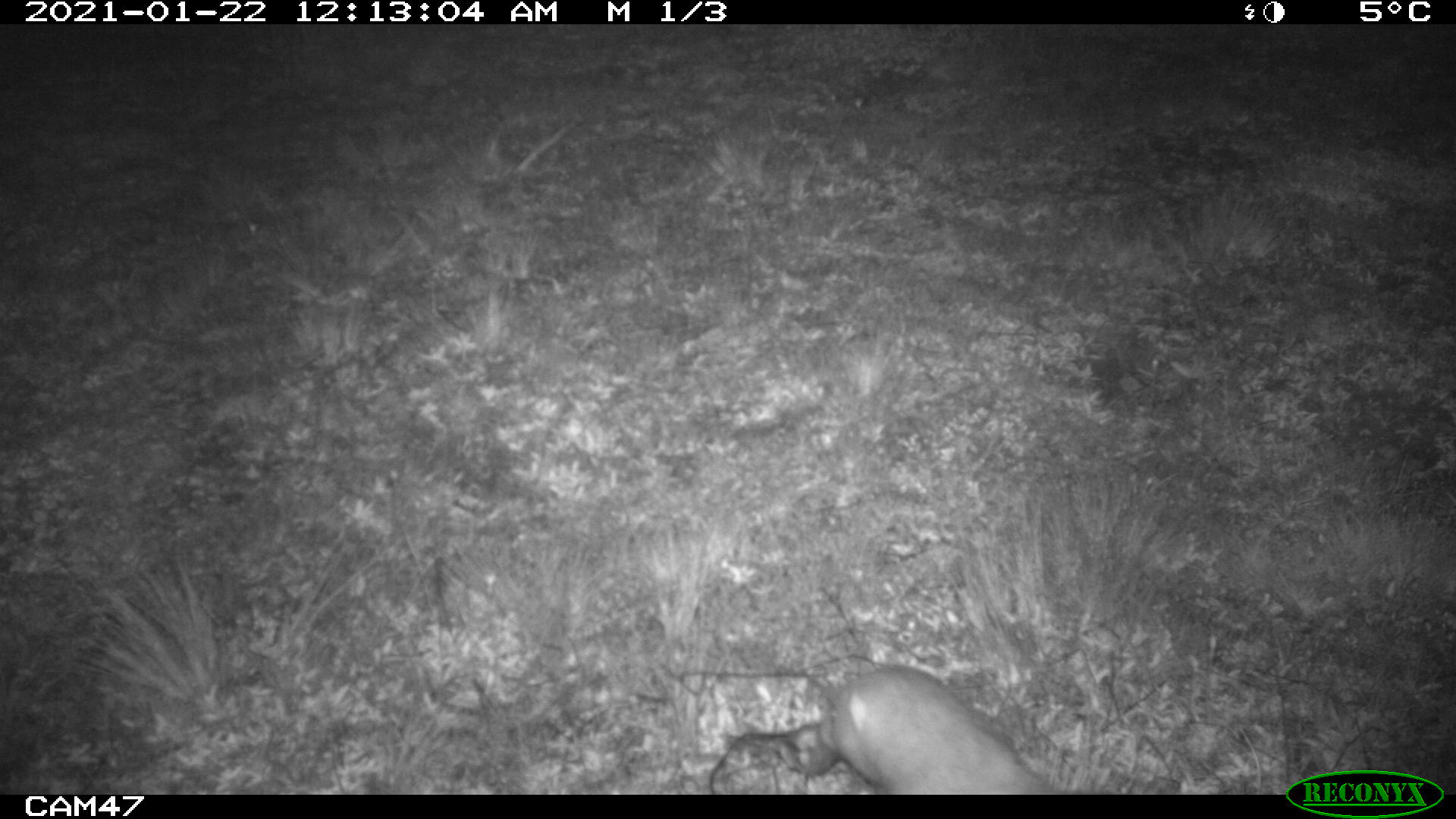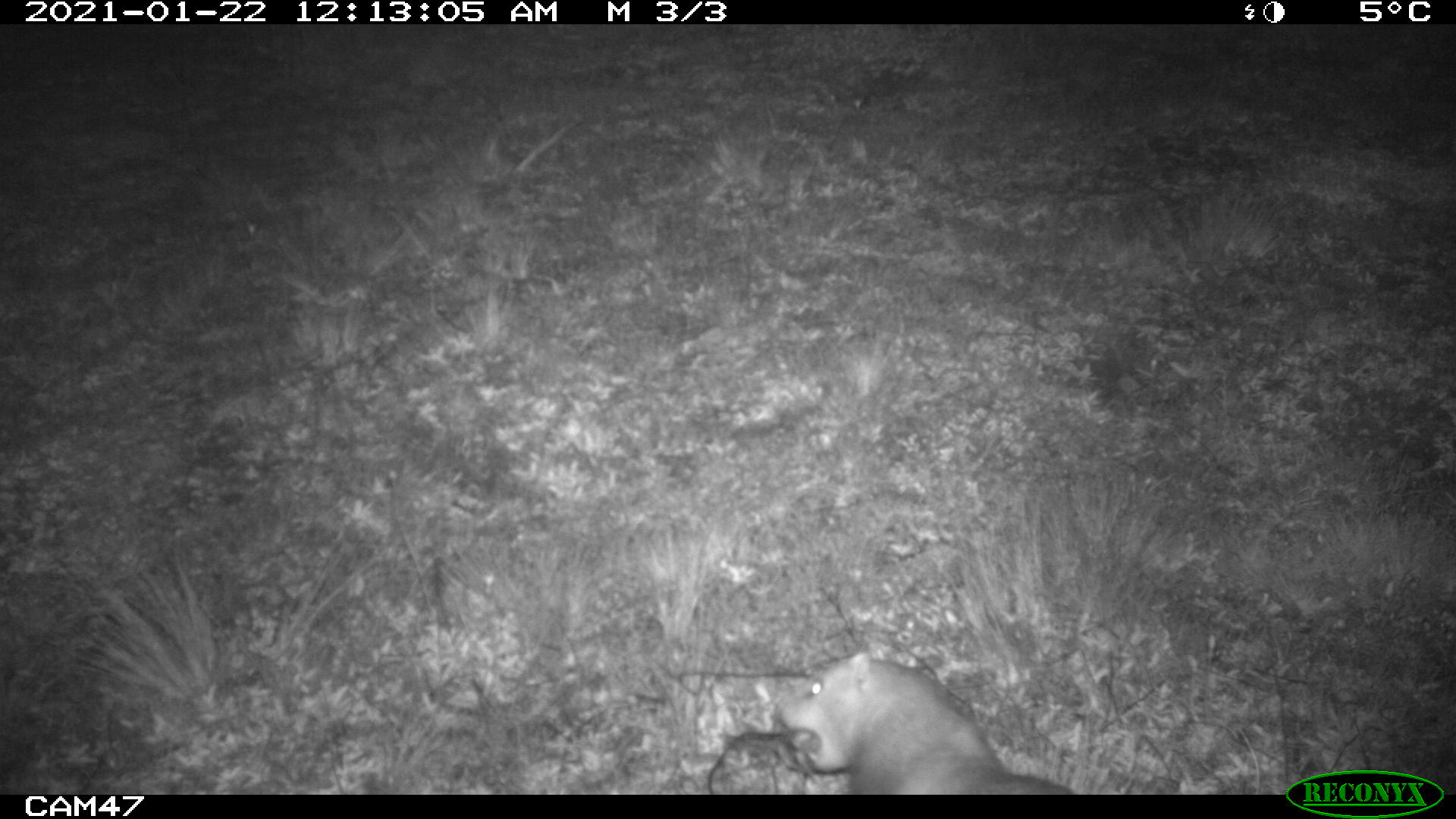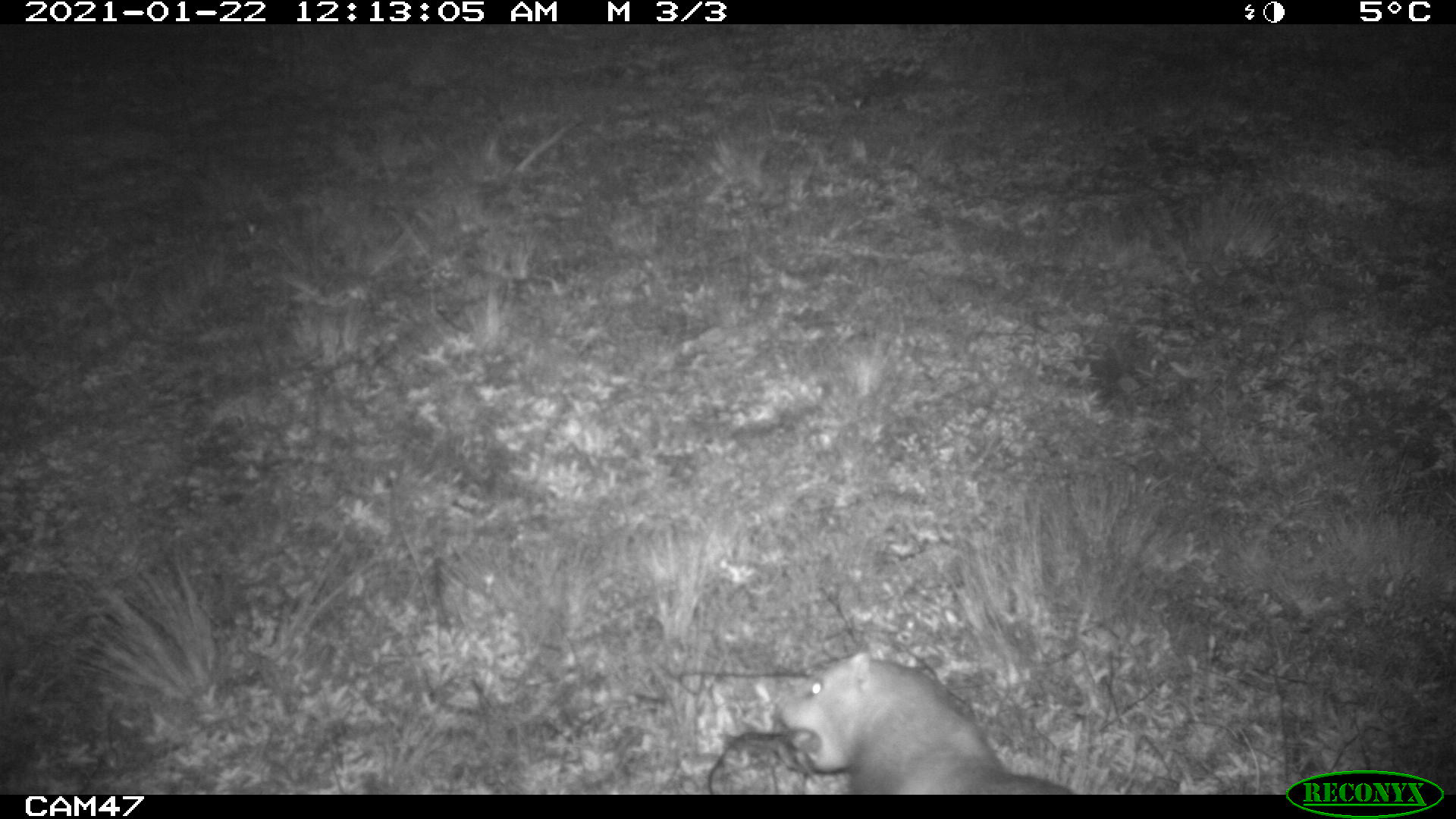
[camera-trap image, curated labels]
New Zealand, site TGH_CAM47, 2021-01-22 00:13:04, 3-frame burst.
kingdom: Animalia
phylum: Chordata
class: Mammalia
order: Carnivora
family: Mustelidae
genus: Mustela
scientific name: Mustela furo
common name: ferret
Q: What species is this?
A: Ferret (Mustela furo).